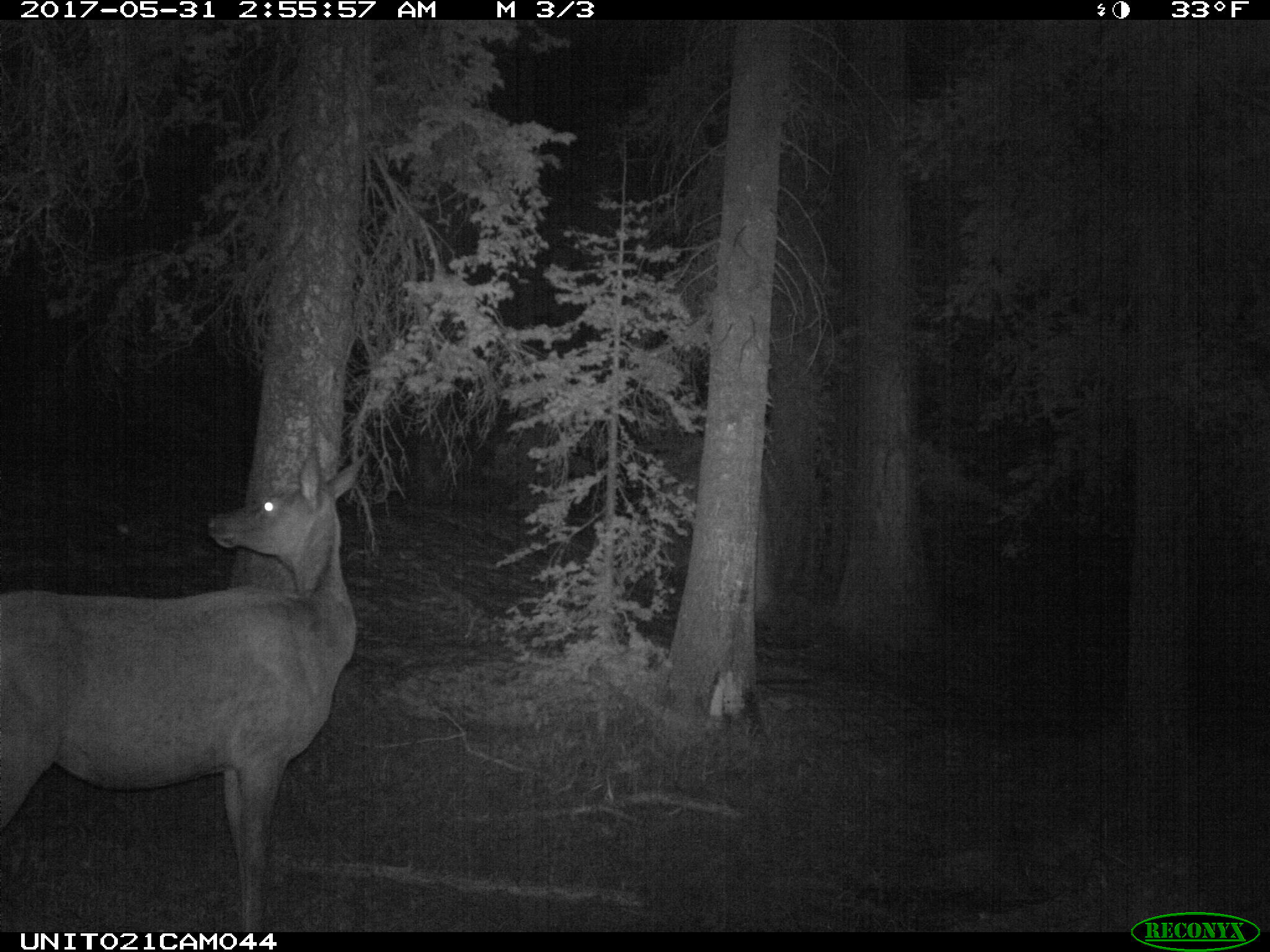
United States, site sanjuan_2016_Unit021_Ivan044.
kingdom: Animalia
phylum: Chordata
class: Mammalia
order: Artiodactyla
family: Cervidae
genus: Cervus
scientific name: Cervus elaphus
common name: red deer